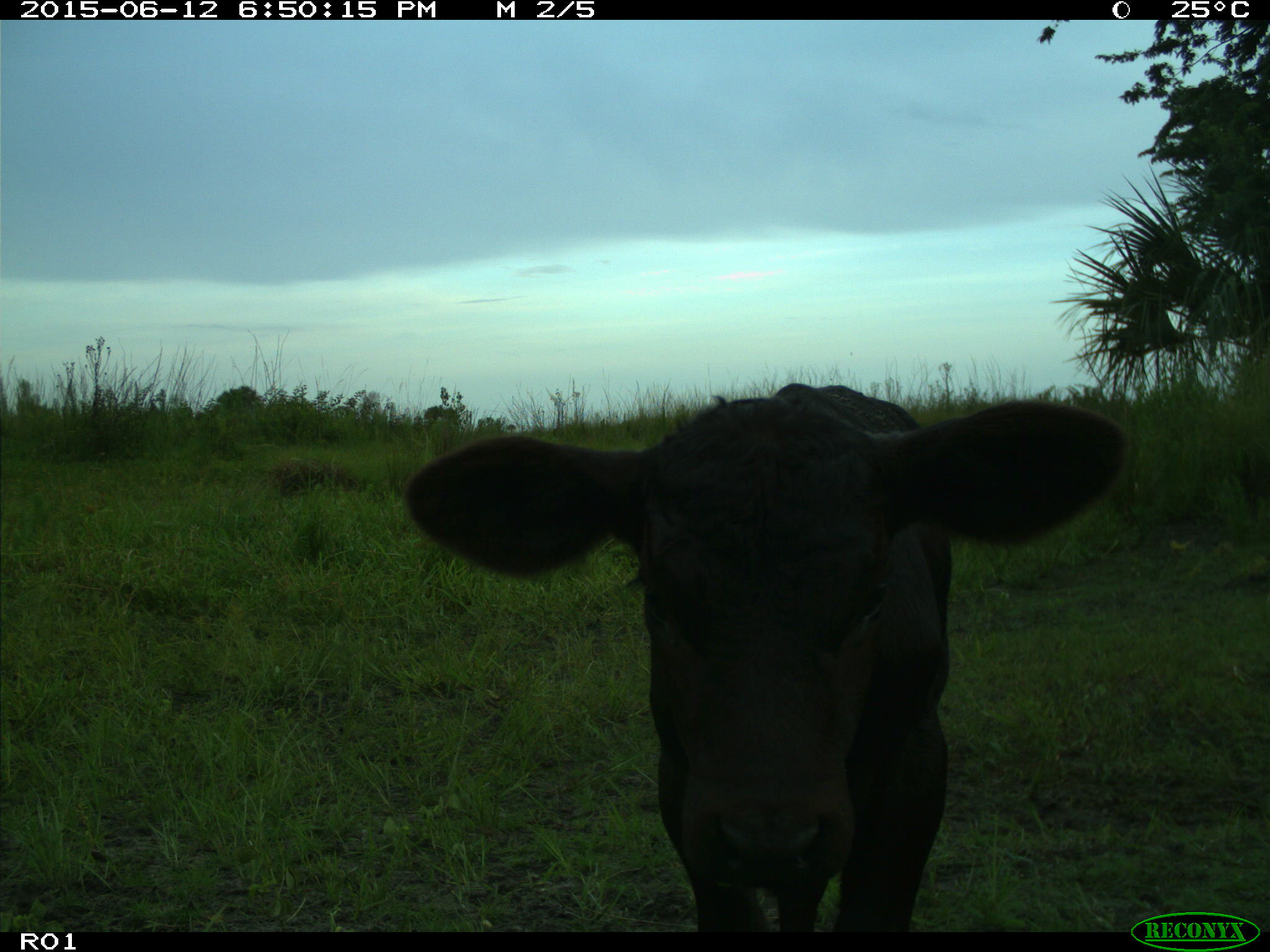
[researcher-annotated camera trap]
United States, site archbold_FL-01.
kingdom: Animalia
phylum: Chordata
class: Mammalia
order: Artiodactyla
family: Bovidae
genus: Bos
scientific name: Bos taurus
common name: domestic cow